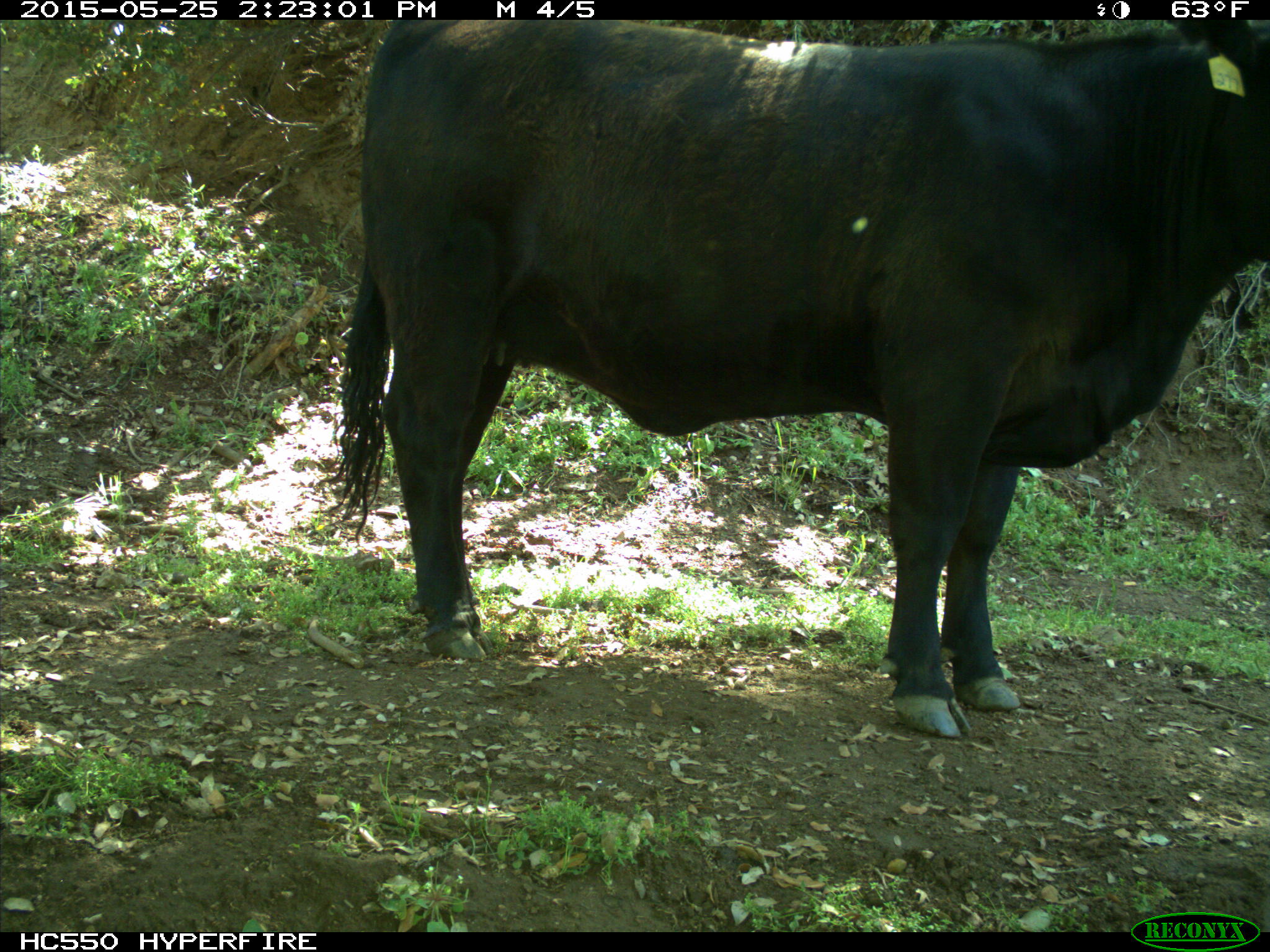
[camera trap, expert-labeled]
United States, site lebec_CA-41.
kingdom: Animalia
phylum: Chordata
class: Mammalia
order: Artiodactyla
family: Bovidae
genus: Bos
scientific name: Bos taurus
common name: domestic cow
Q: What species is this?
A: Bos taurus (domestic cow).